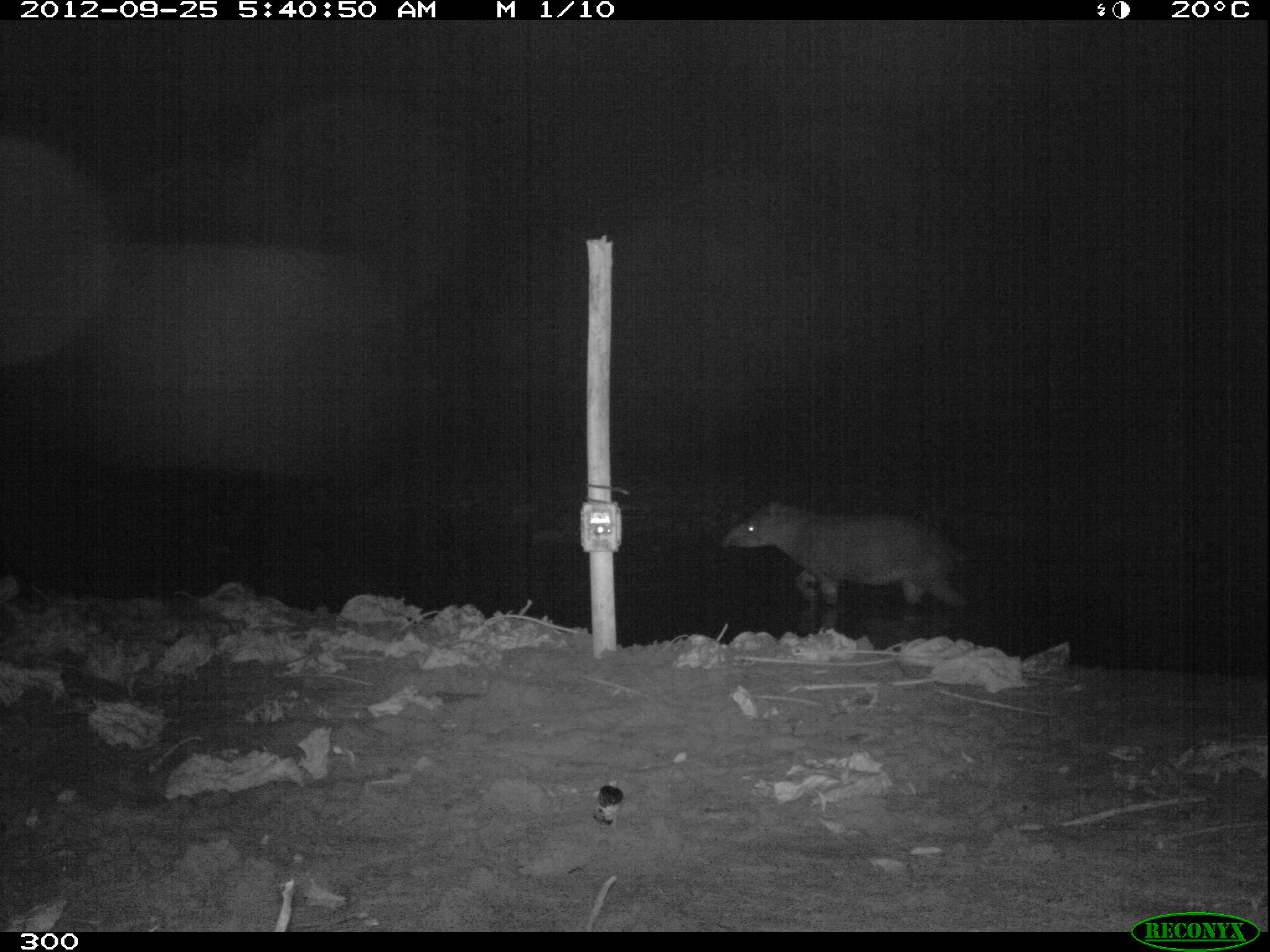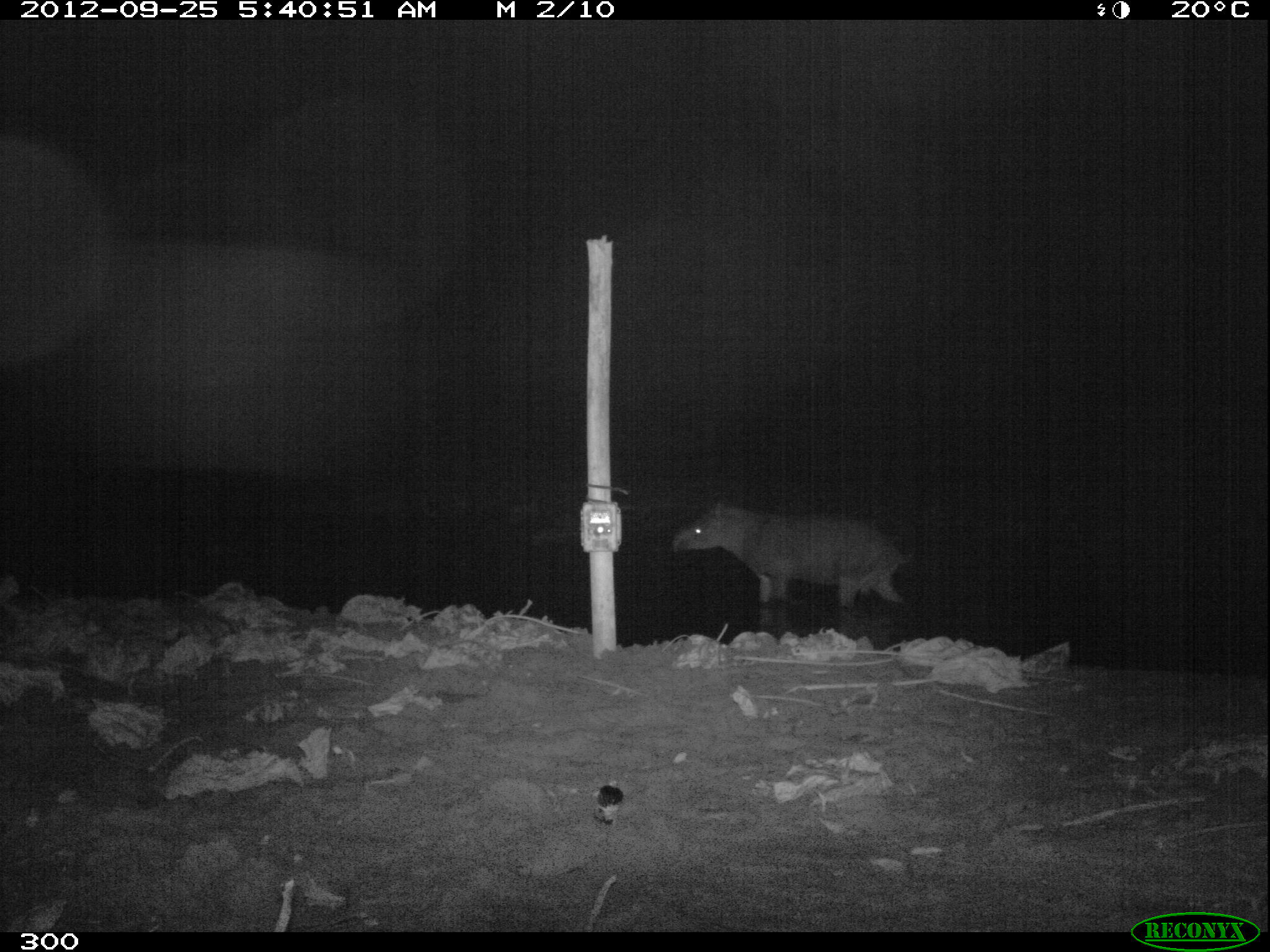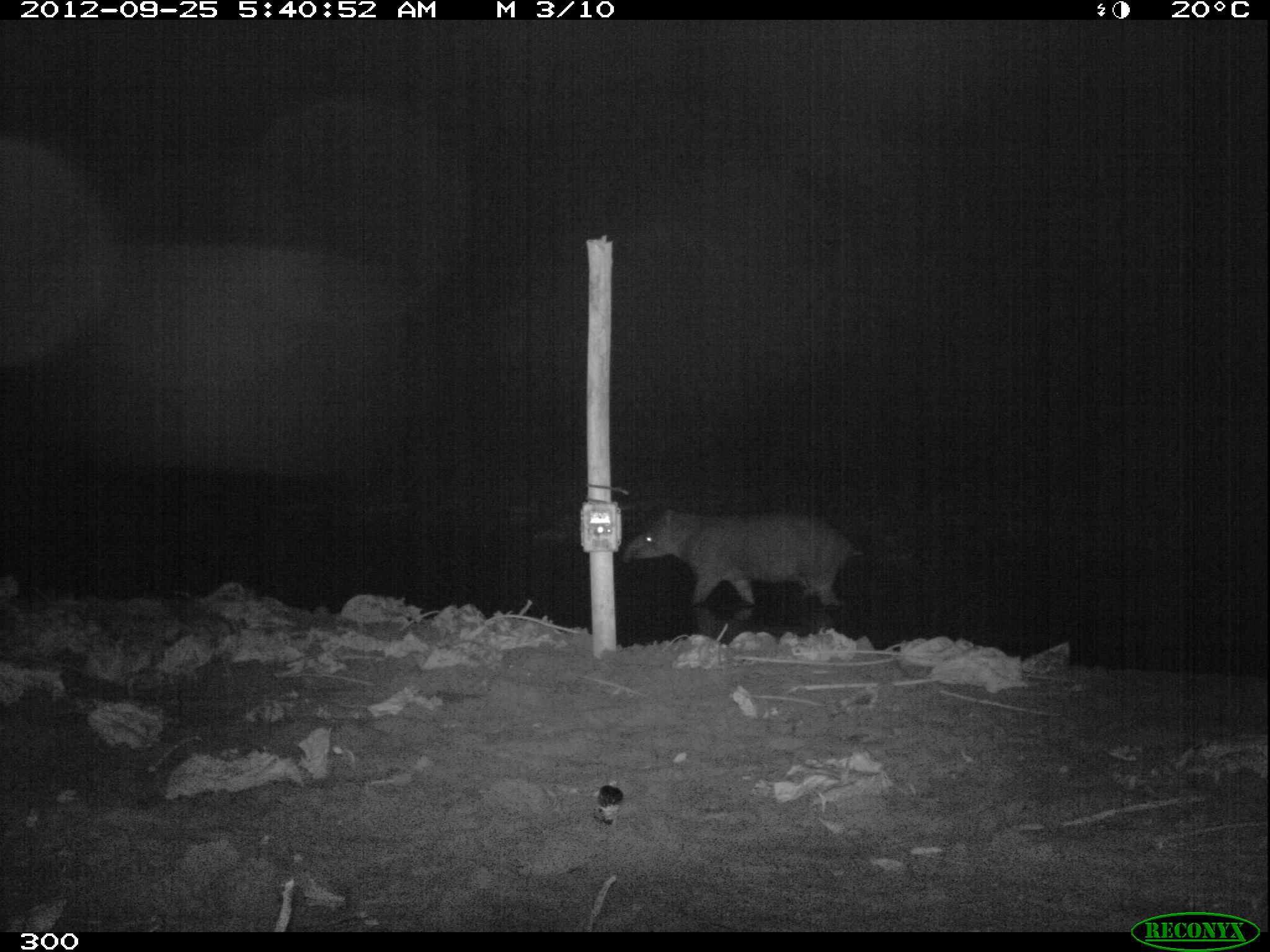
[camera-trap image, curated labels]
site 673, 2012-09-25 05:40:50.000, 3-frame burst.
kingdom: Animalia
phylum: Chordata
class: Mammalia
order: Perissodactyla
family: Tapiridae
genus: Tapirus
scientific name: Tapirus terrestris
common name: south american tapir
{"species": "Tapirus terrestris (south american tapir)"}